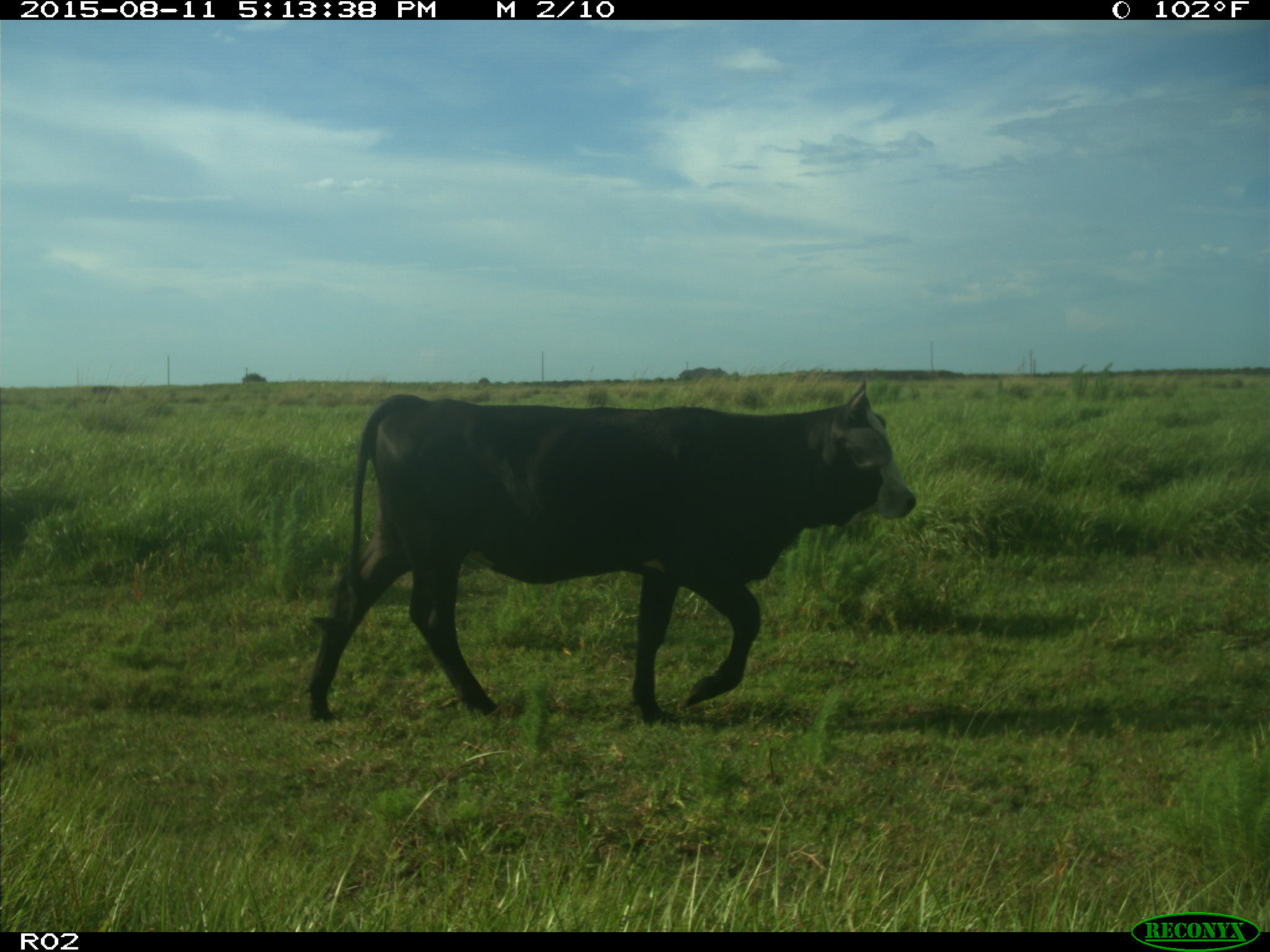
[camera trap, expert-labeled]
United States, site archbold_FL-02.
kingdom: Animalia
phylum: Chordata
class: Mammalia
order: Artiodactyla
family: Bovidae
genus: Bos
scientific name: Bos taurus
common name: domestic cow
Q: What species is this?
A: Bos taurus (domestic cow).